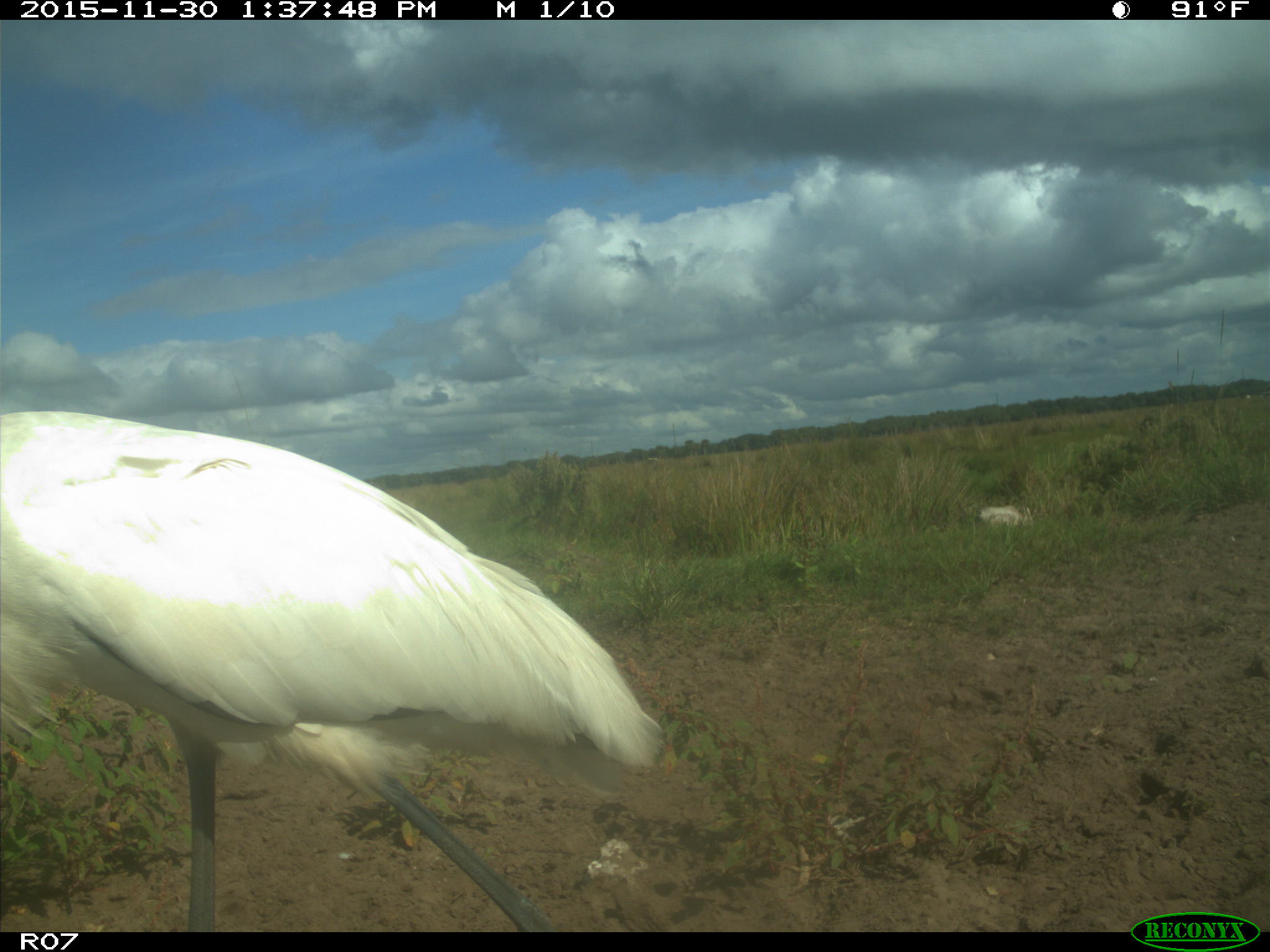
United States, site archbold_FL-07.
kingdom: Animalia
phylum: Chordata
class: Aves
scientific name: Aves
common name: birds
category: unidentified bird